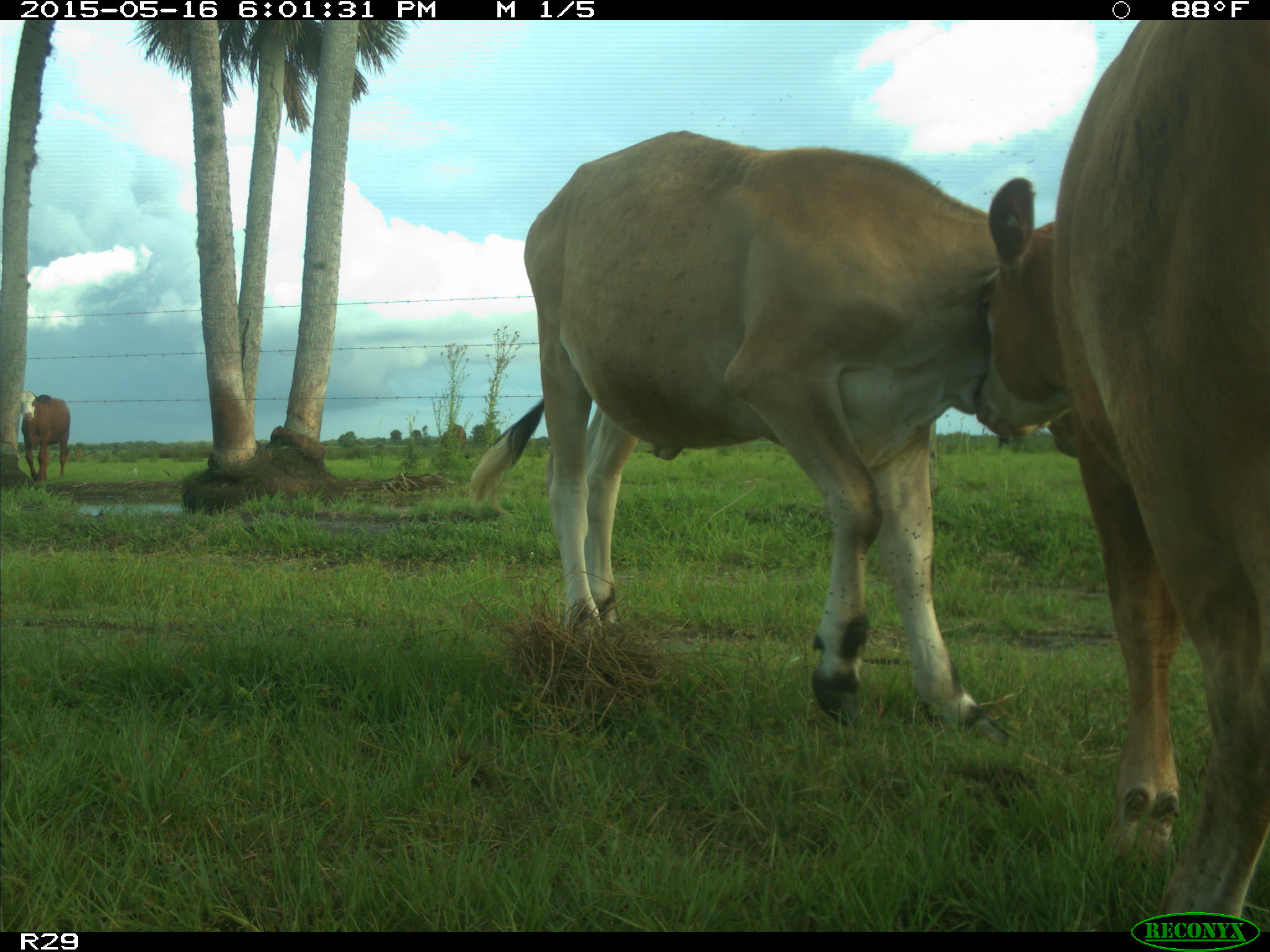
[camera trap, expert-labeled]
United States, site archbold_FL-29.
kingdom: Animalia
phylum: Chordata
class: Mammalia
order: Artiodactyla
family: Bovidae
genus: Bos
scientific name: Bos taurus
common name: domestic cow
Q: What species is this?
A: Bos taurus (domestic cow).